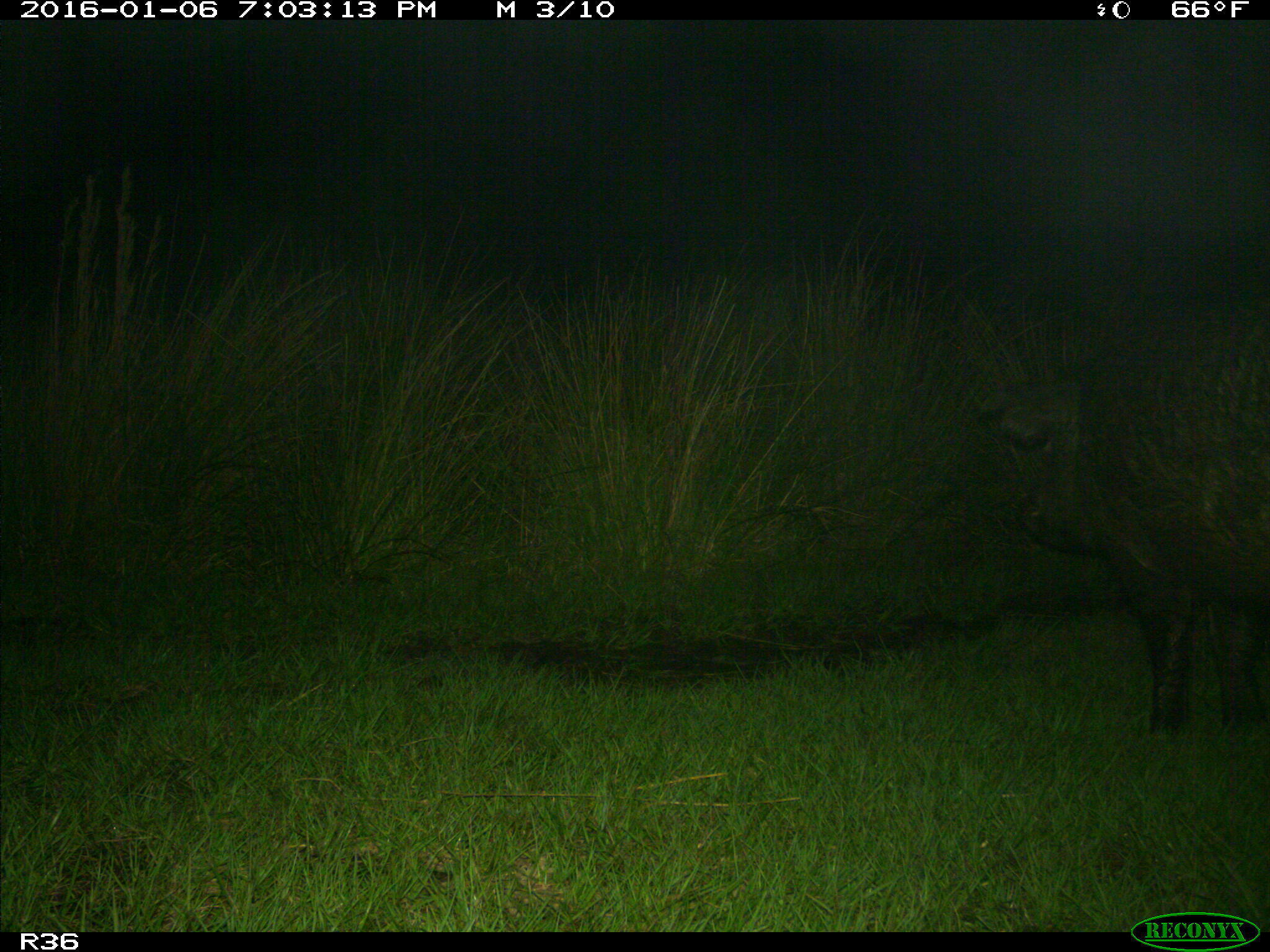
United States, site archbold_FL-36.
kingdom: Animalia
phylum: Chordata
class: Mammalia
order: Artiodactyla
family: Suidae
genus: Sus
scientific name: Sus scrofa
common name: wild boar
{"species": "Sus scrofa (wild boar)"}